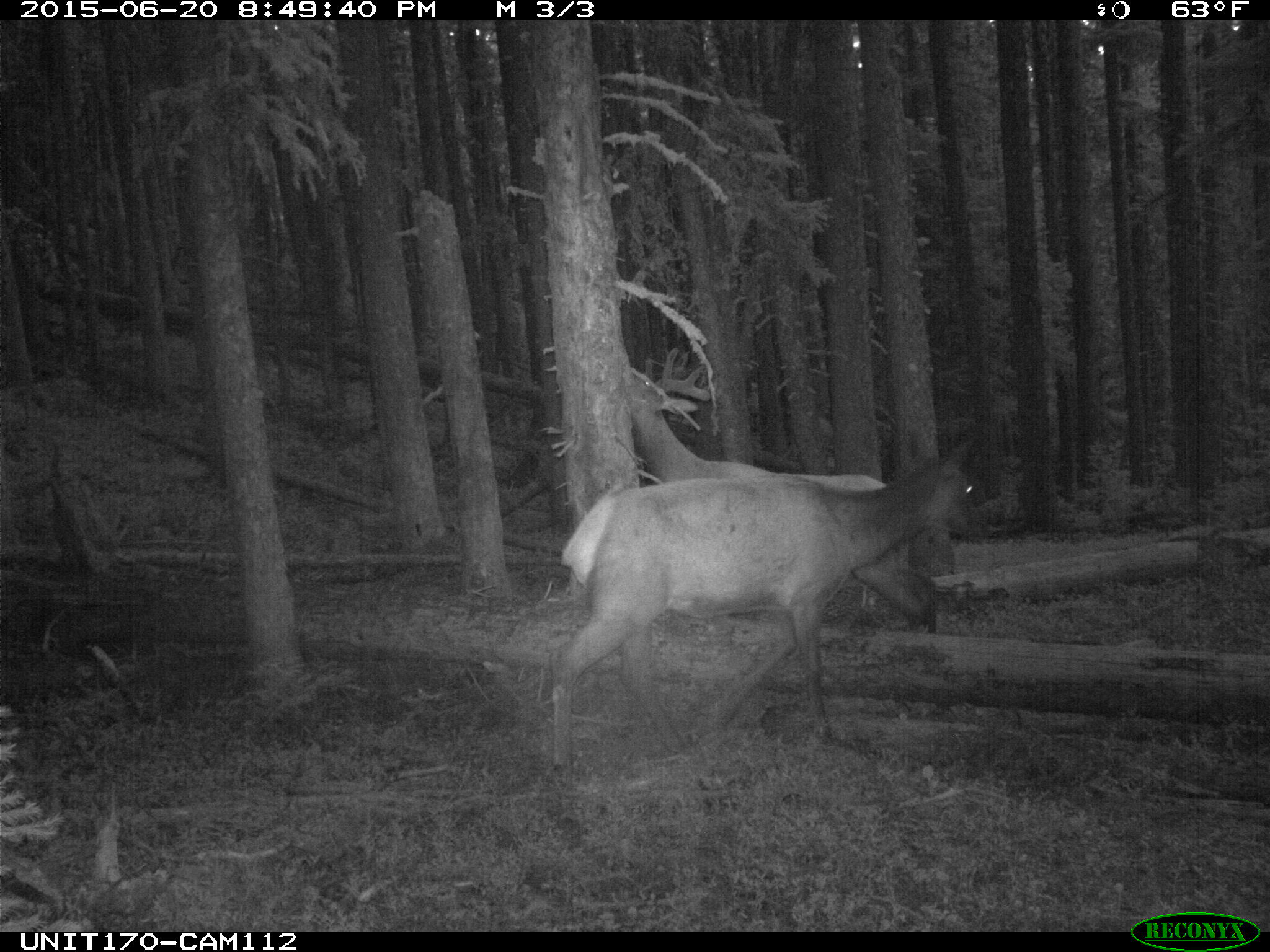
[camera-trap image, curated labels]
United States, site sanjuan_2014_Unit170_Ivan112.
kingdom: Animalia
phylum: Chordata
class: Mammalia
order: Artiodactyla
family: Cervidae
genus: Cervus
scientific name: Cervus elaphus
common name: red deer